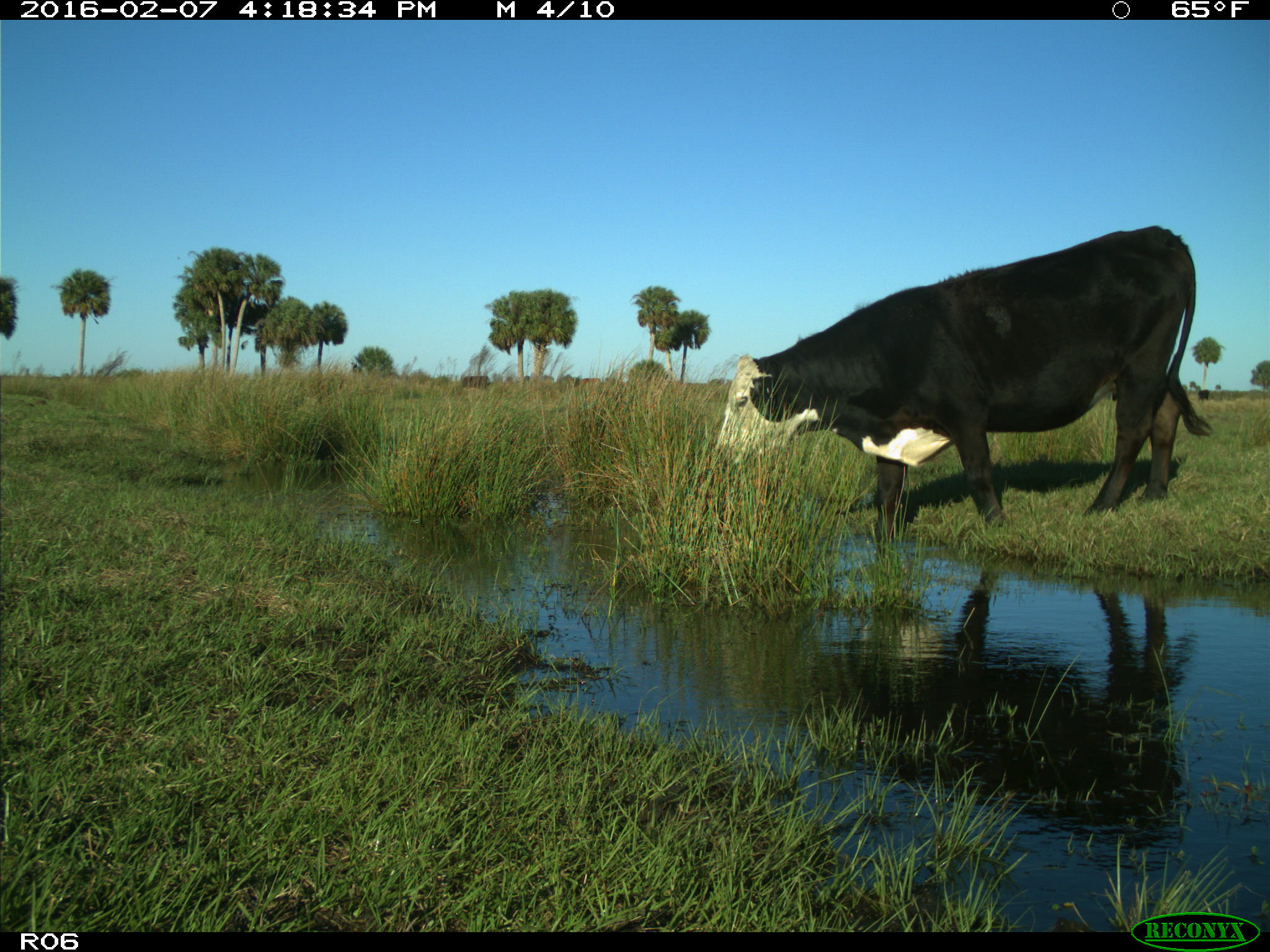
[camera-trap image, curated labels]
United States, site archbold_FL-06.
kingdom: Animalia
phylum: Chordata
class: Mammalia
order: Artiodactyla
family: Bovidae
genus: Bos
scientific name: Bos taurus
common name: domestic cow